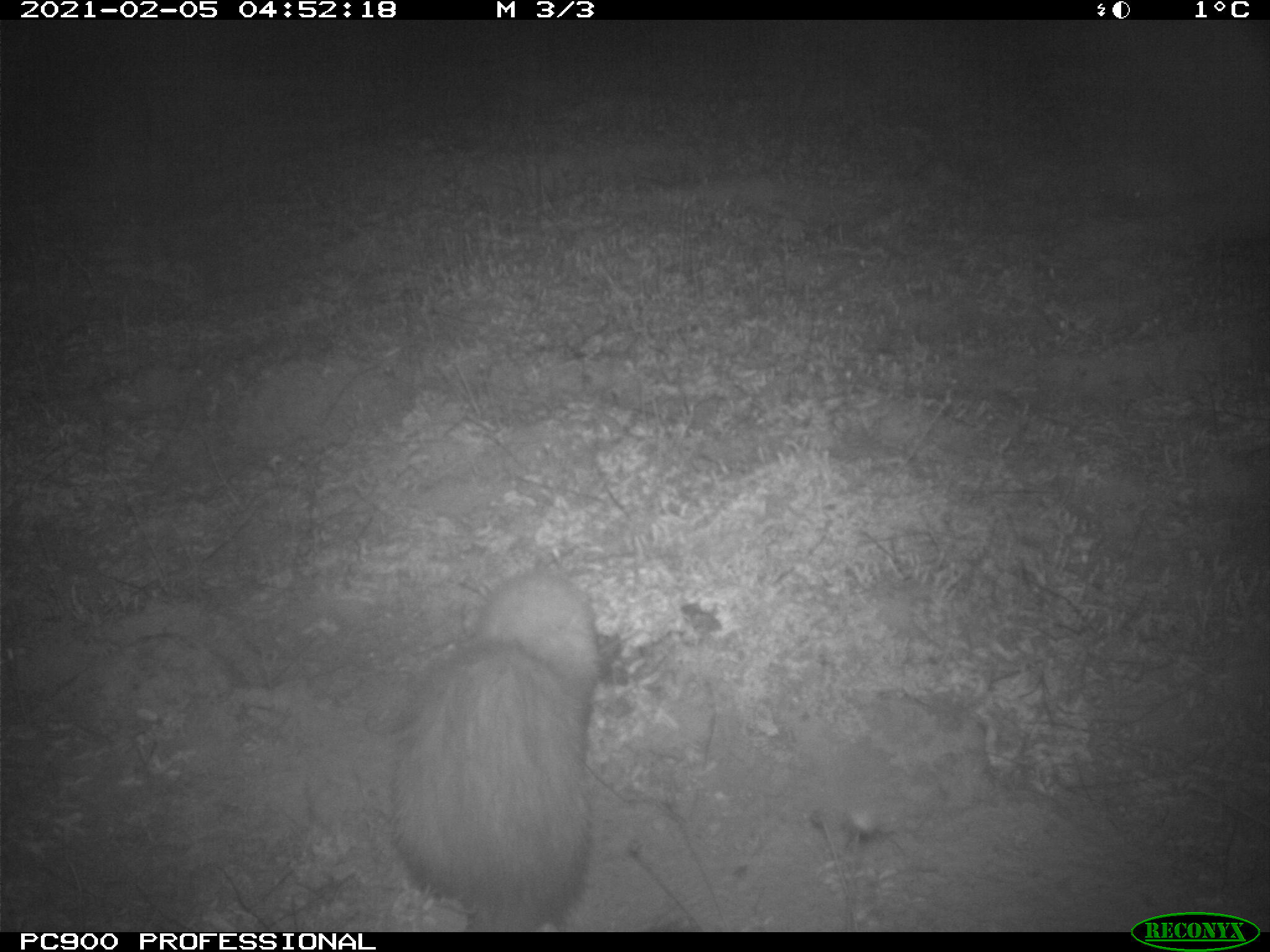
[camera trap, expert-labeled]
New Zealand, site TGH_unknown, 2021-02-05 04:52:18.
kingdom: Animalia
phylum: Chordata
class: Mammalia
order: Carnivora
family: Mustelidae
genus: Mustela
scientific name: Mustela furo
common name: ferret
Ferret (Mustela furo).